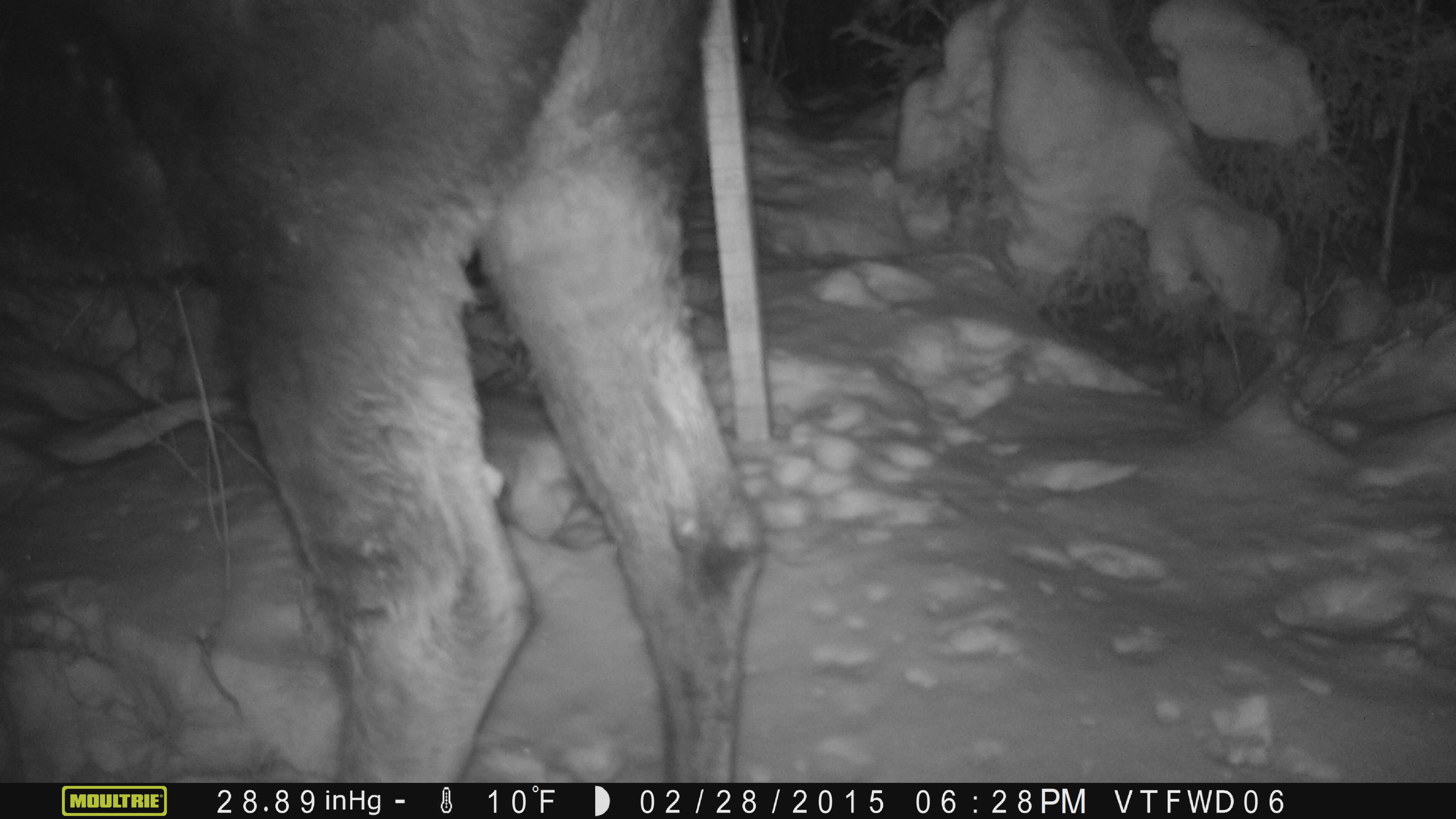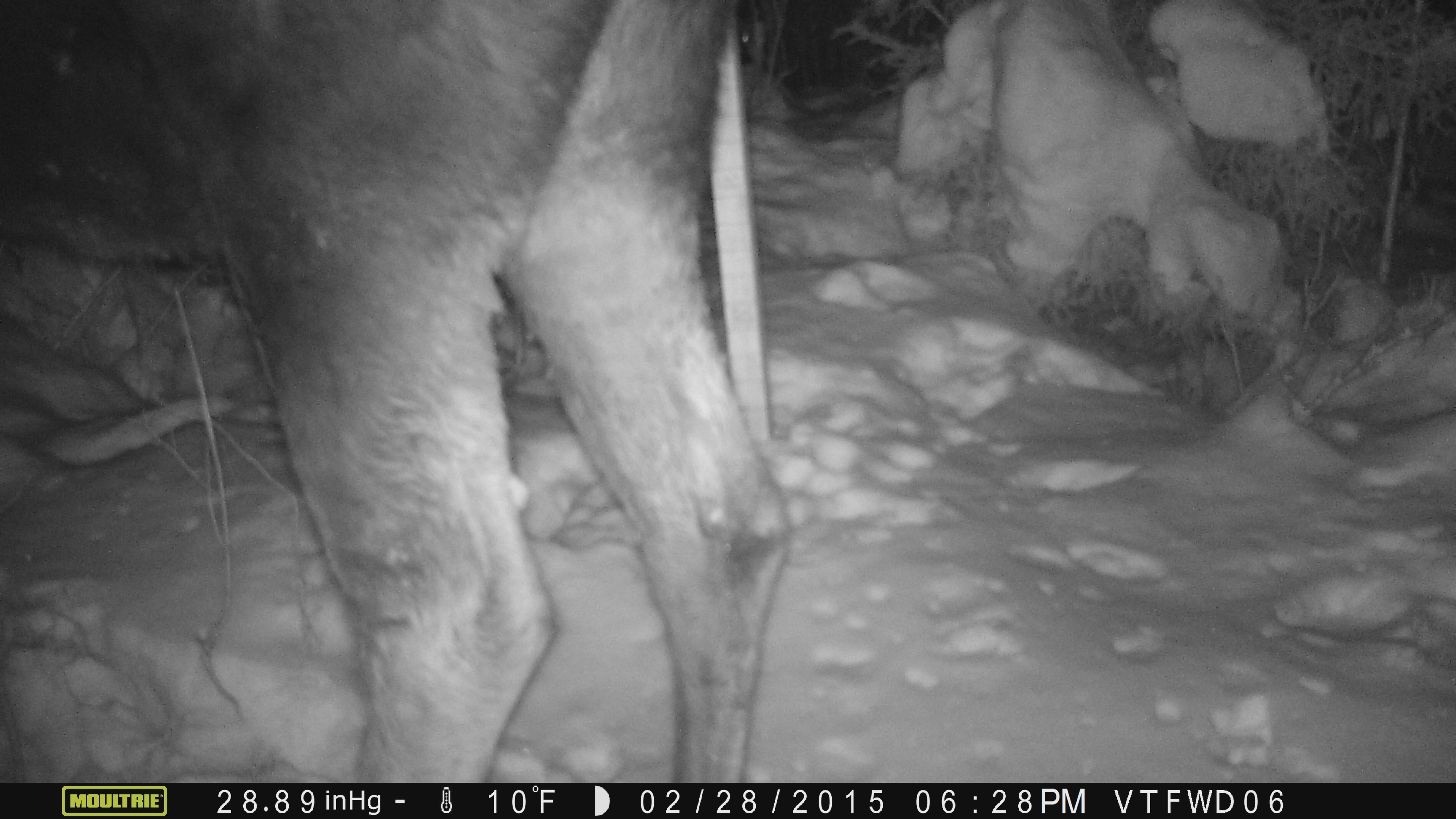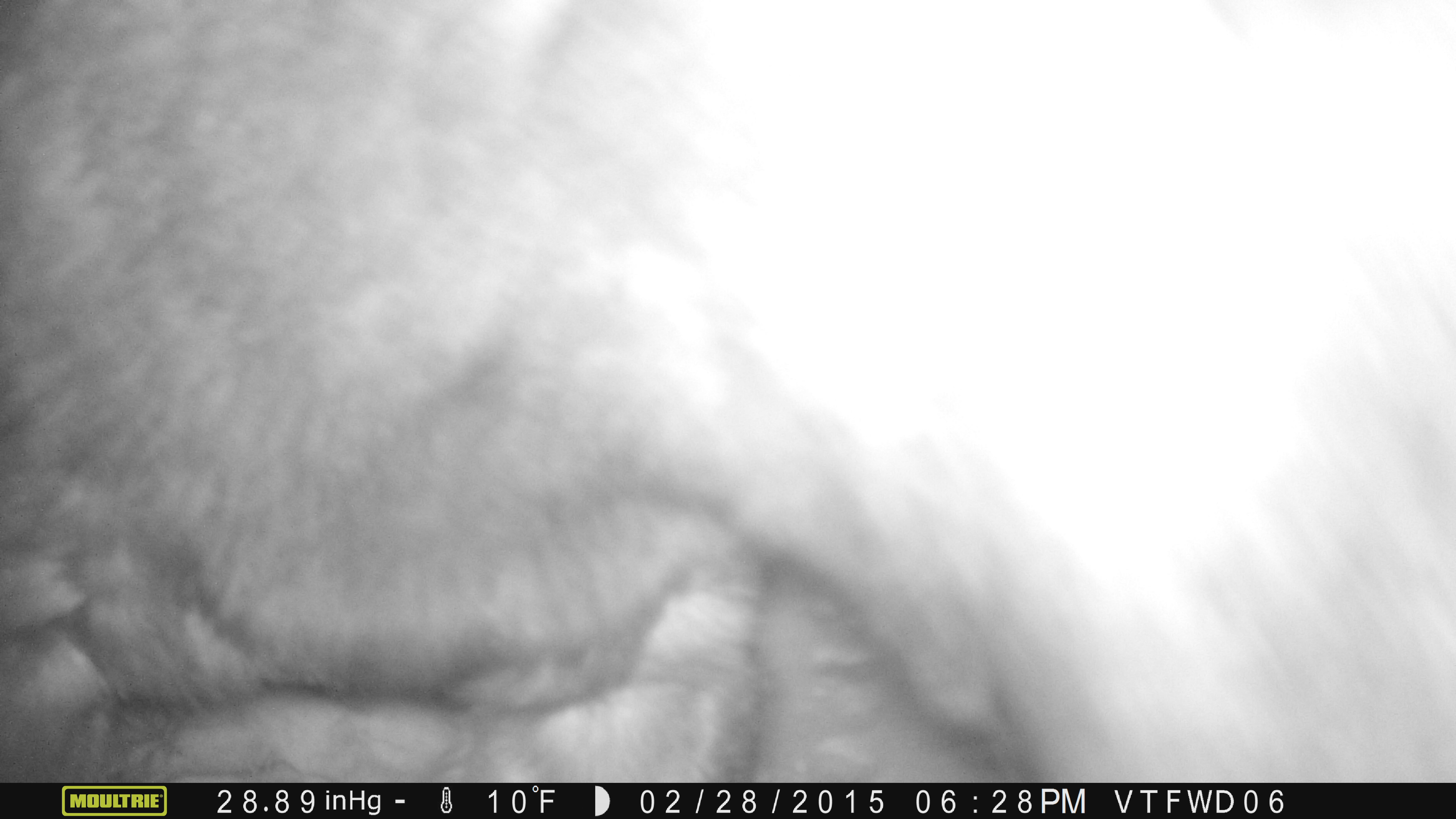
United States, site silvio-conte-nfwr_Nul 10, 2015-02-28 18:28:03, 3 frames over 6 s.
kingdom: Animalia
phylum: Chordata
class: Mammalia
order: Artiodactyla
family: Cervidae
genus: Alces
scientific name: Alces alces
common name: moose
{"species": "moose (Alces alces)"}